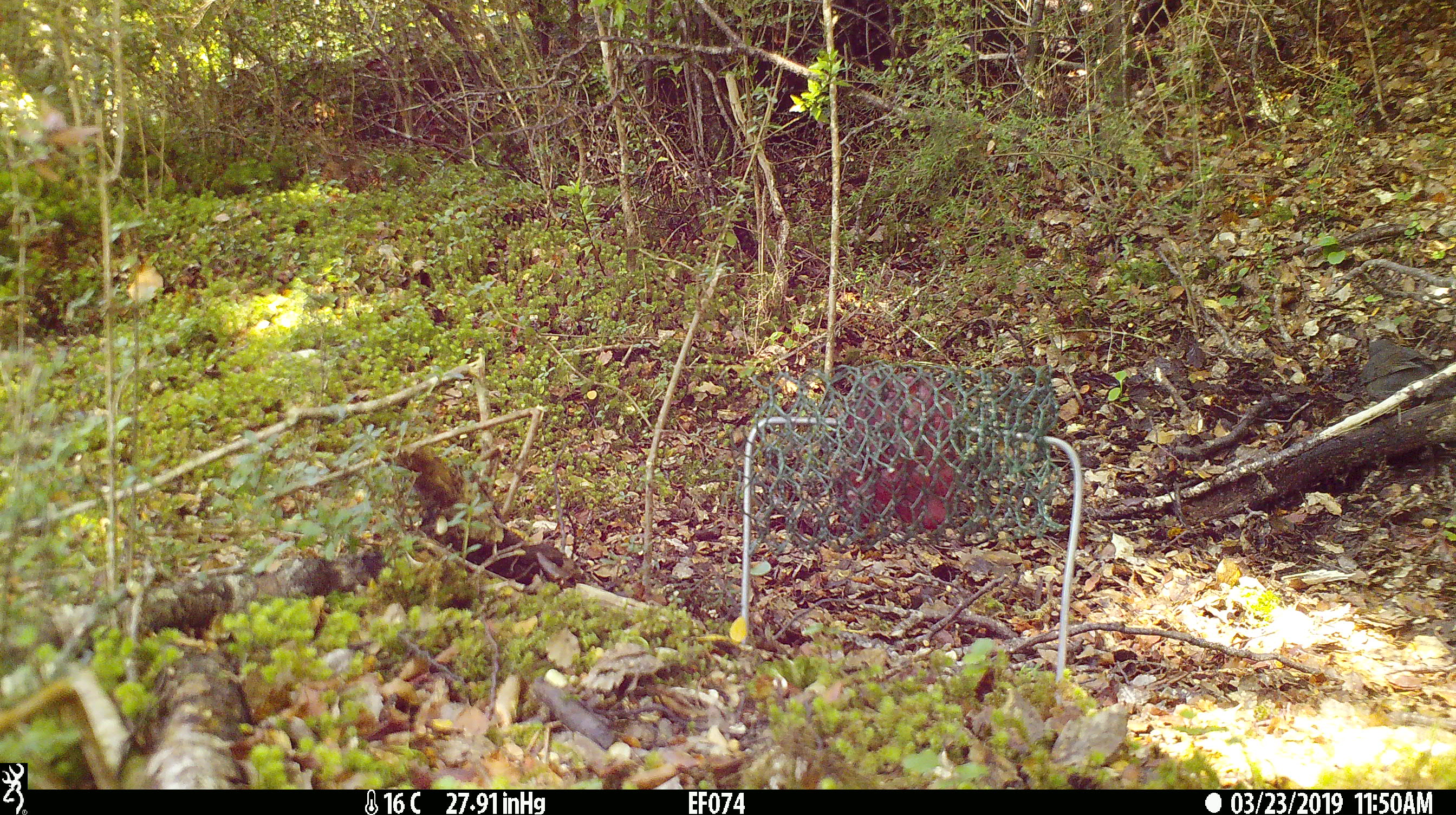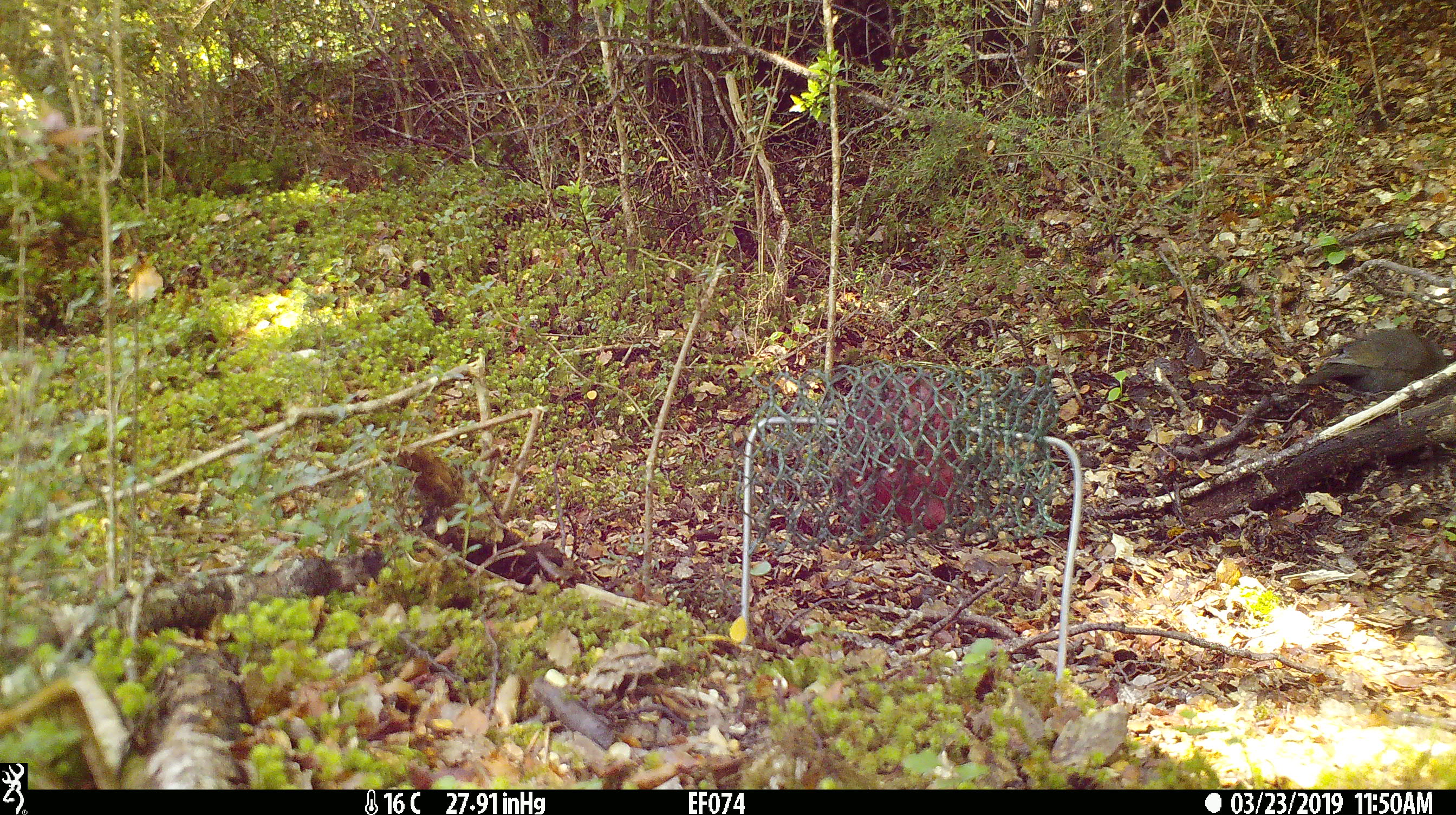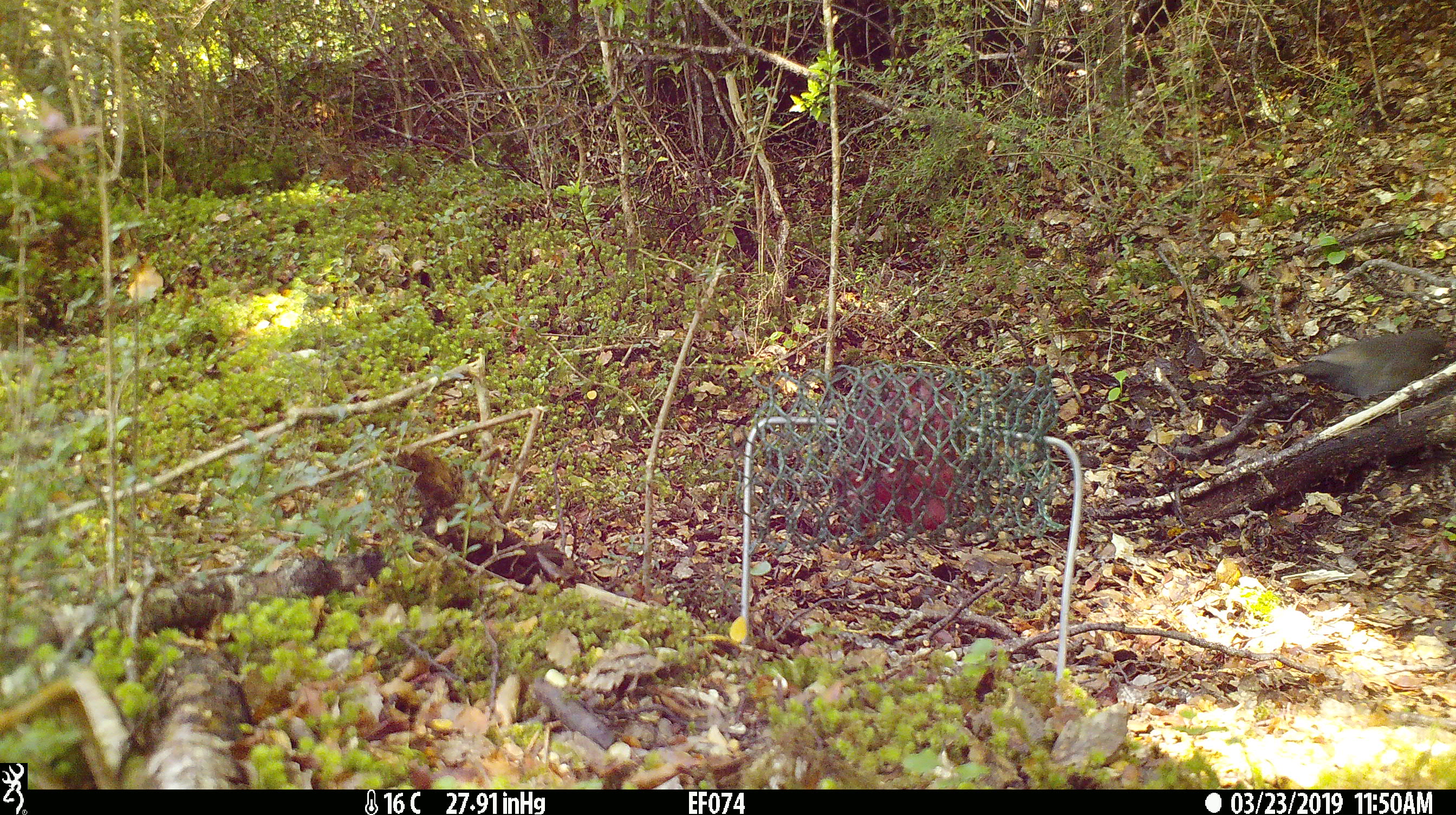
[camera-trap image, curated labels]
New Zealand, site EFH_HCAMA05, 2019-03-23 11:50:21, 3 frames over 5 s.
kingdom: Animalia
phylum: Chordata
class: Aves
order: Passeriformes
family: Turdidae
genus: Turdus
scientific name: Turdus merula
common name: eurasian blackbird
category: blackbird